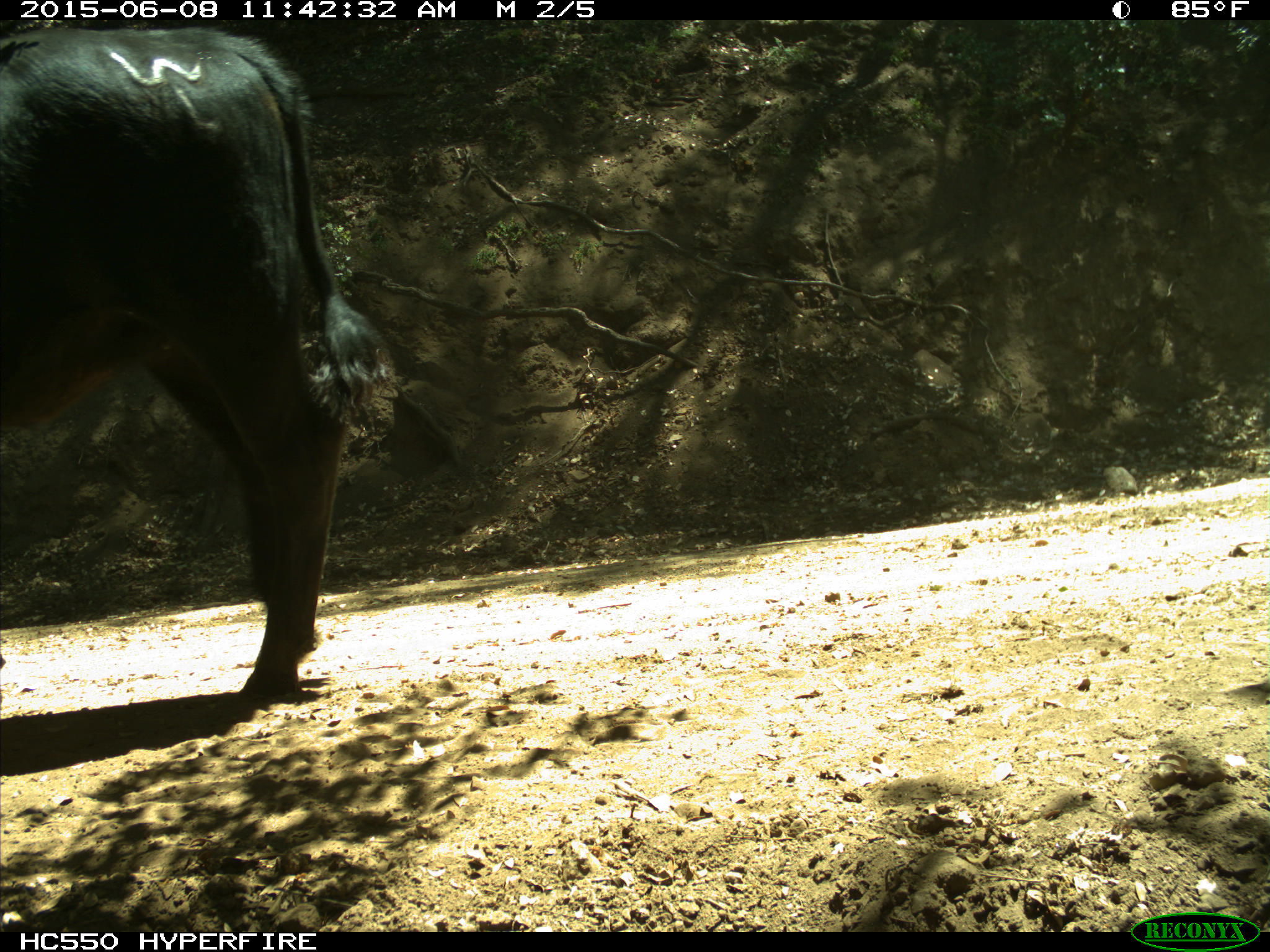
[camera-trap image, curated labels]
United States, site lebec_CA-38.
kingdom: Animalia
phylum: Chordata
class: Mammalia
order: Artiodactyla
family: Bovidae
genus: Bos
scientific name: Bos taurus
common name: domestic cow